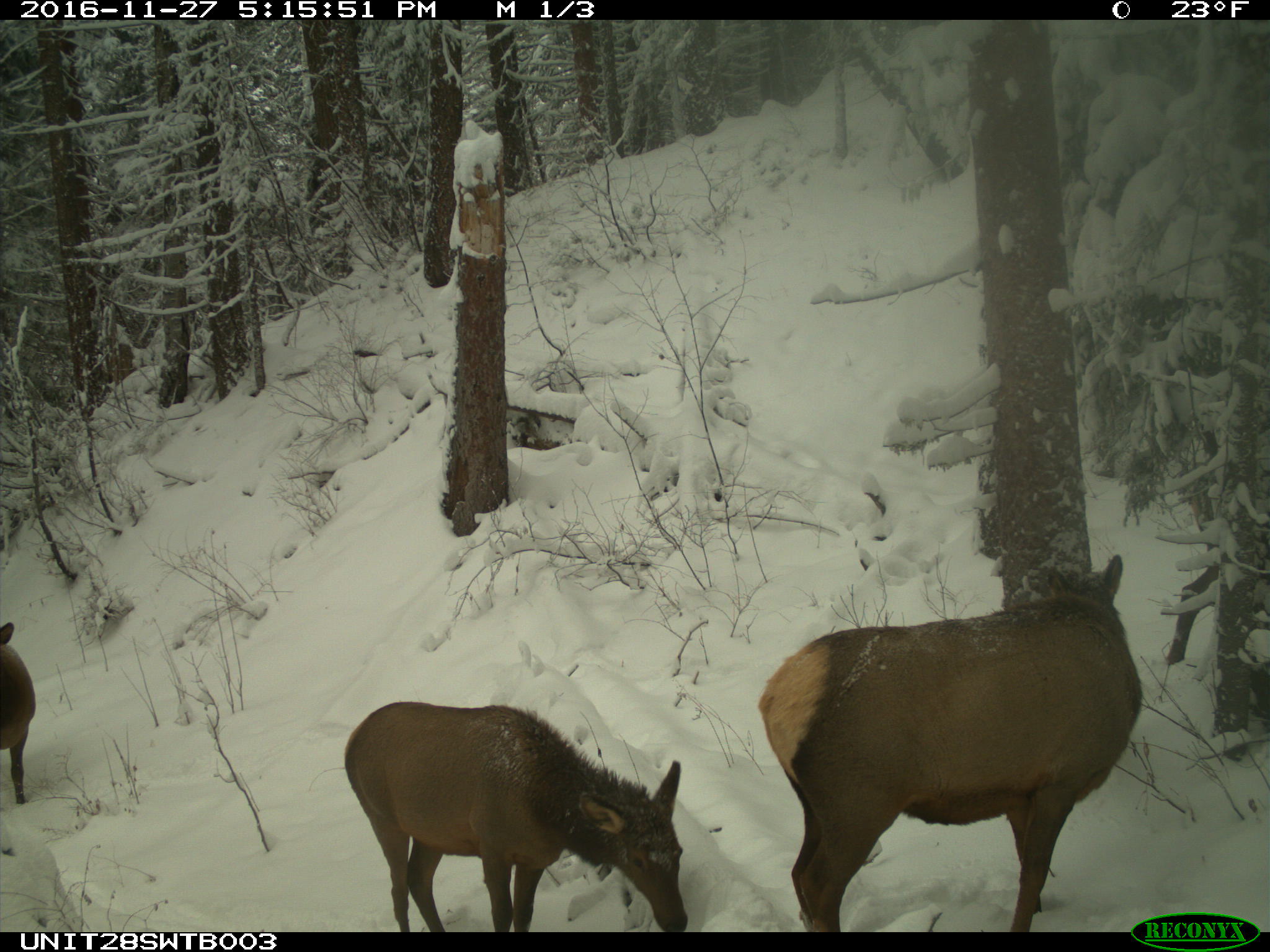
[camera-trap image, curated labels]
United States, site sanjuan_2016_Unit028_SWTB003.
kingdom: Animalia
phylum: Chordata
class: Mammalia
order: Artiodactyla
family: Cervidae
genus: Cervus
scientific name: Cervus elaphus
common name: red deer